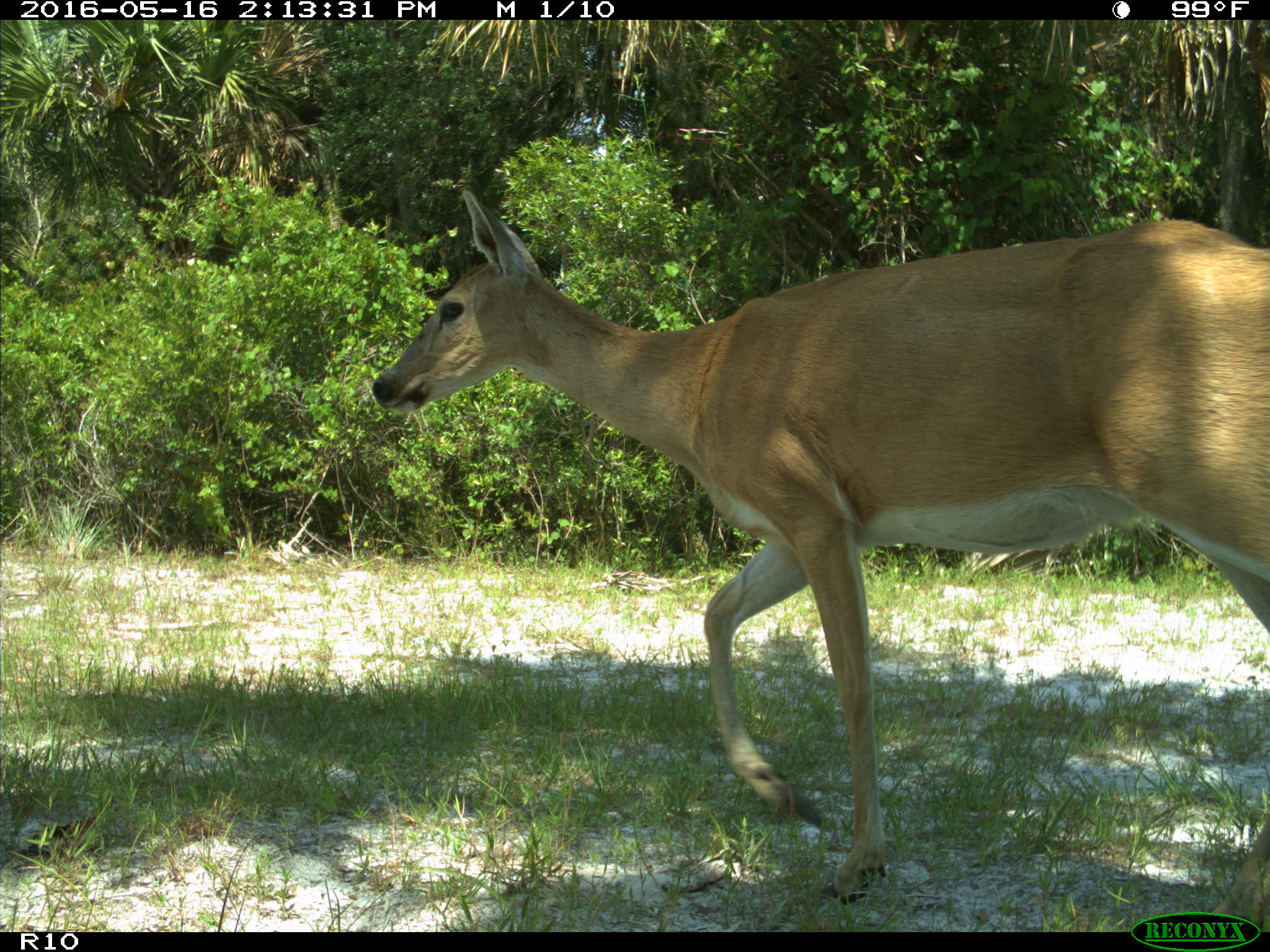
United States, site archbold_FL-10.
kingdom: Animalia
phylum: Chordata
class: Mammalia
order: Artiodactyla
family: Cervidae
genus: Odocoileus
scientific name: Odocoileus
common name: deer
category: unidentified deer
Unidentified deer (deer) (Odocoileus).